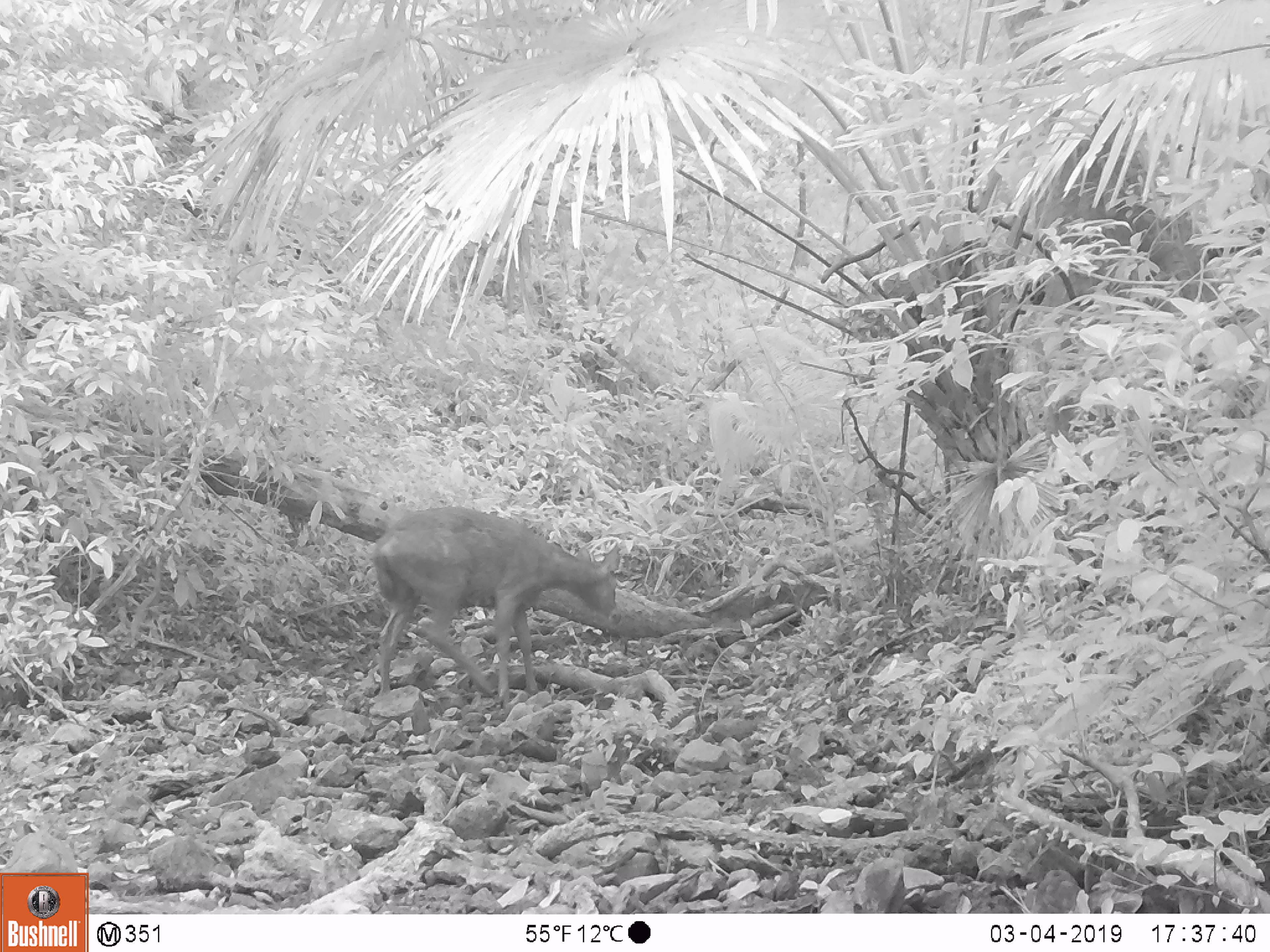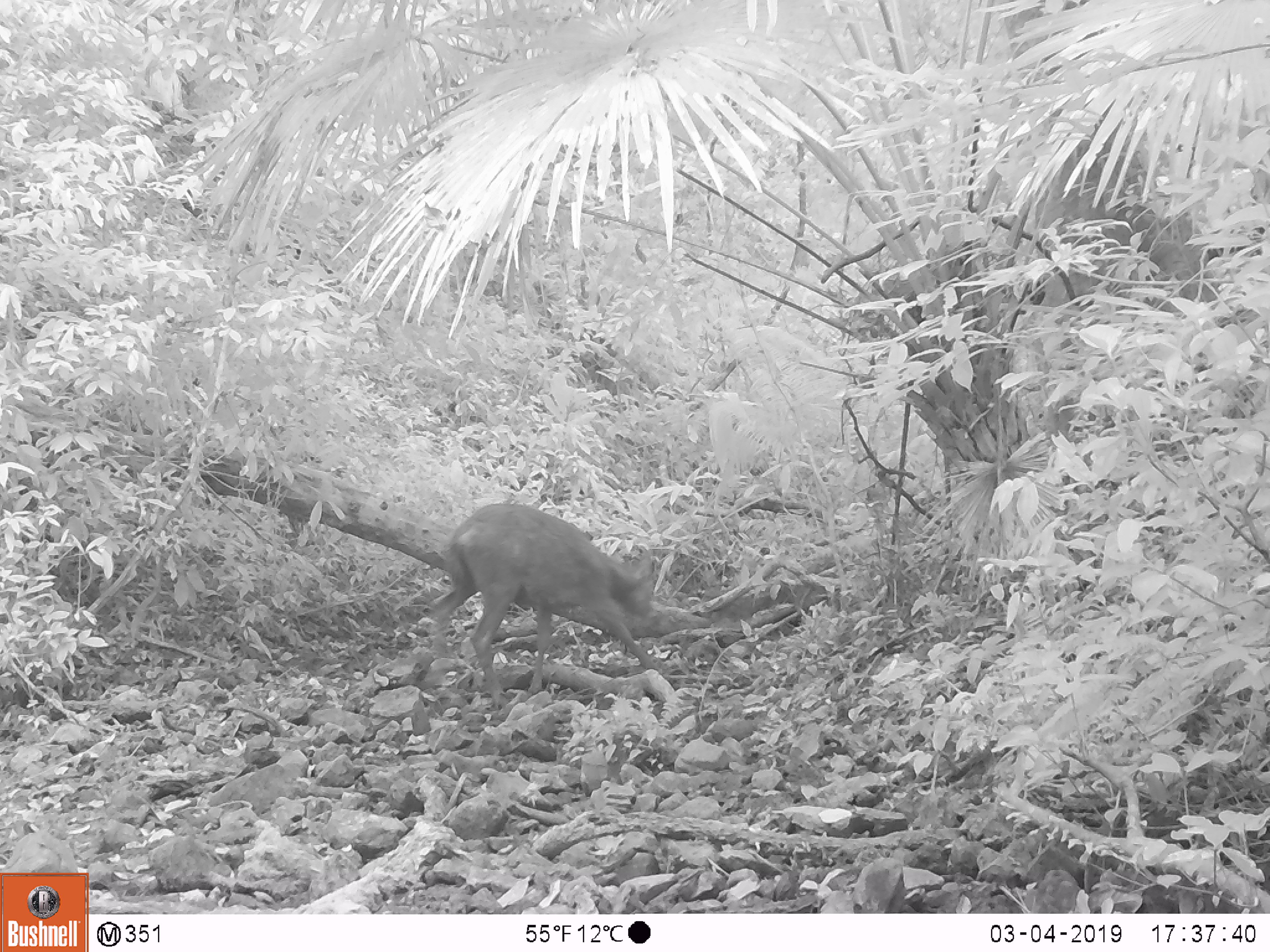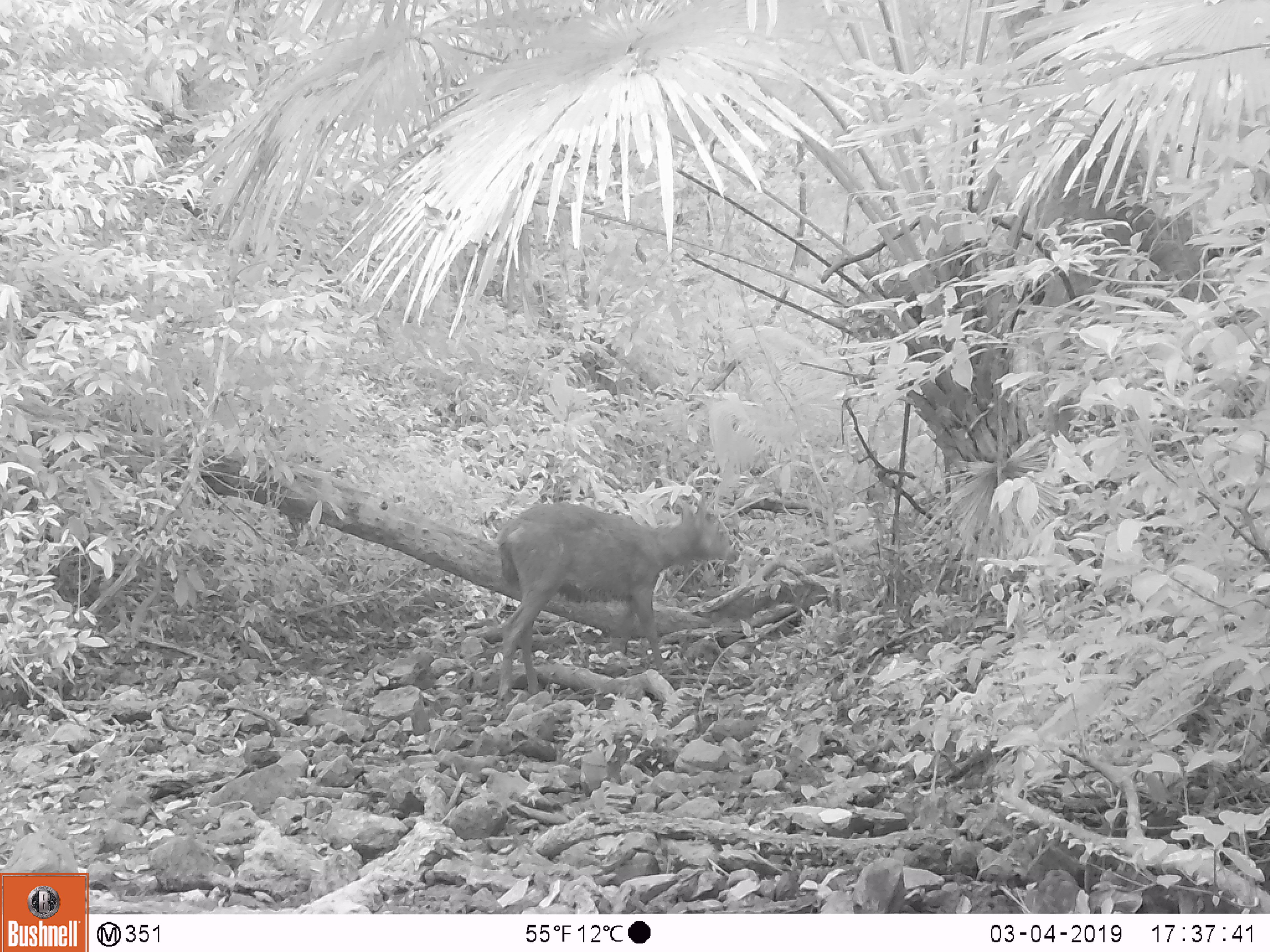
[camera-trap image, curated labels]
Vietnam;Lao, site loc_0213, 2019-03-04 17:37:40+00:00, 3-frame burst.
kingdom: Animalia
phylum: Chordata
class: Mammalia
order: Artiodactyla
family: Cervidae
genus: Rusa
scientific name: Rusa unicolor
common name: sambar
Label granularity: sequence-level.